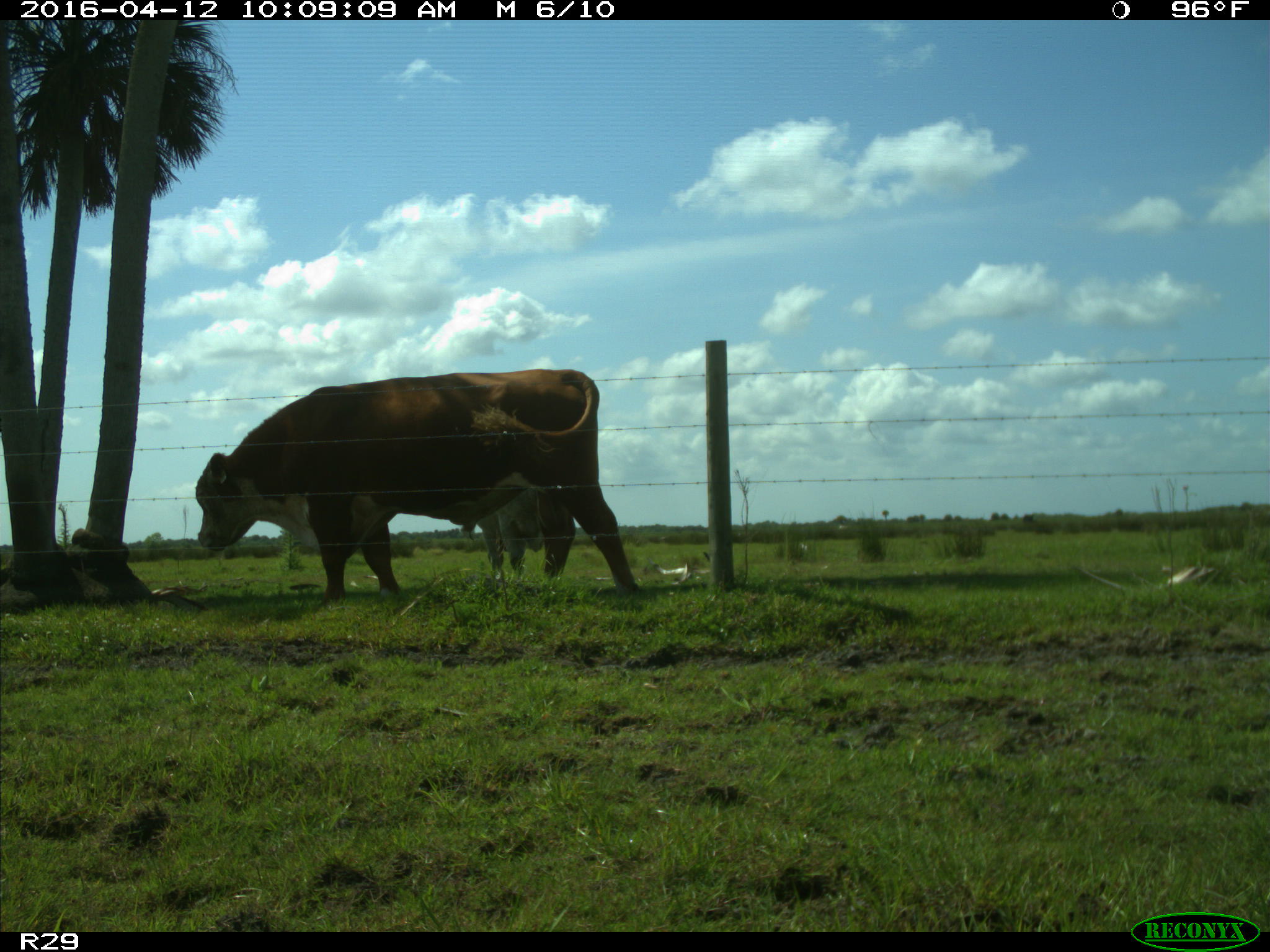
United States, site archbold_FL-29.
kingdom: Animalia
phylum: Chordata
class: Mammalia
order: Artiodactyla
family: Bovidae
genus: Bos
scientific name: Bos taurus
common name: domestic cow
Bos taurus (domestic cow).